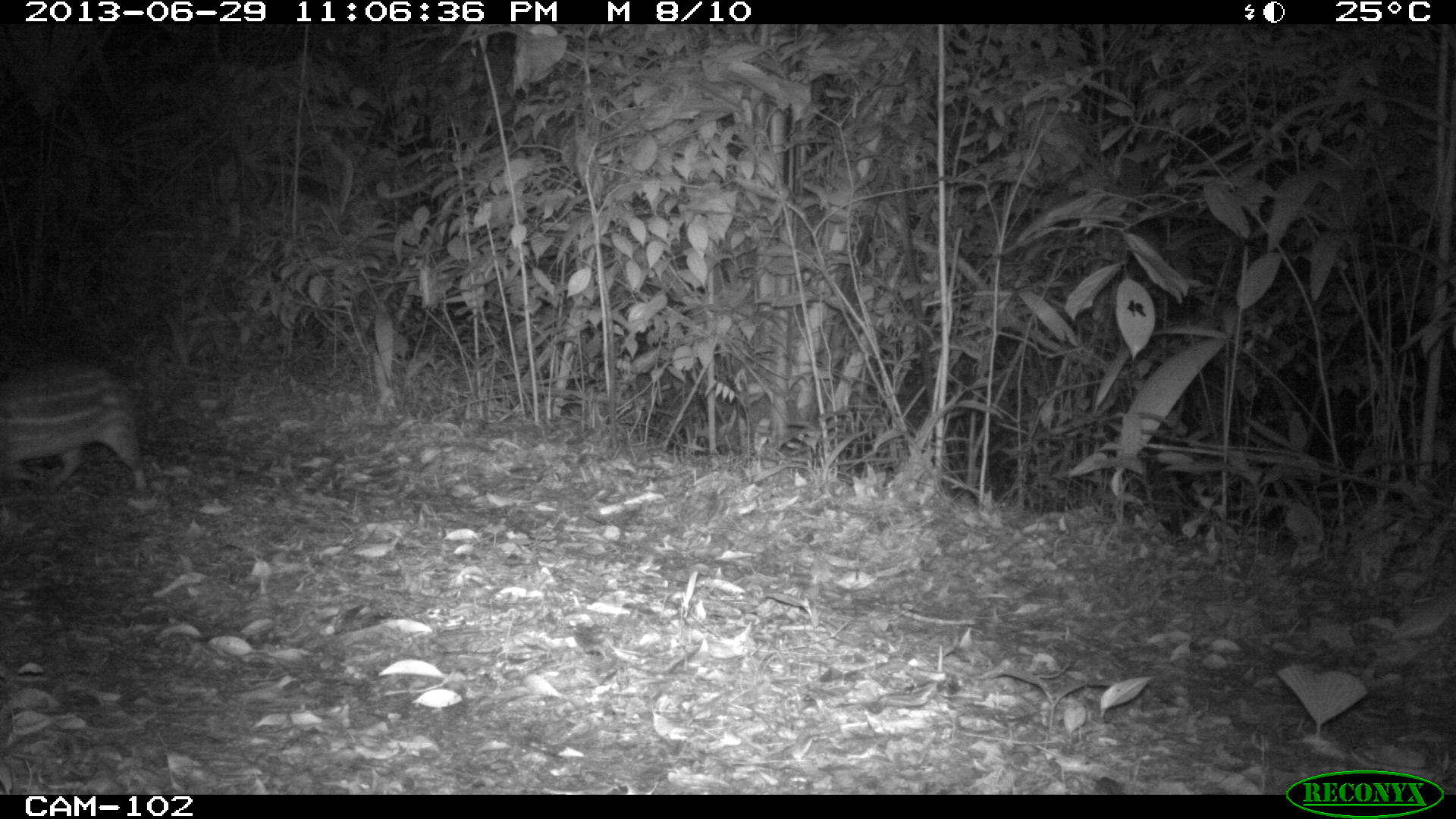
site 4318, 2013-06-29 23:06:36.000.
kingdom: Animalia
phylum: Chordata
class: Mammalia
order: Rodentia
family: Cuniculidae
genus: Cuniculus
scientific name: Cuniculus paca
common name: lowland paca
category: agouti paca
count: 1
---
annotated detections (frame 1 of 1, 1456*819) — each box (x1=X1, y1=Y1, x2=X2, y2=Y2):
agouti paca: (x1=0, y1=363, x2=147, y2=489)